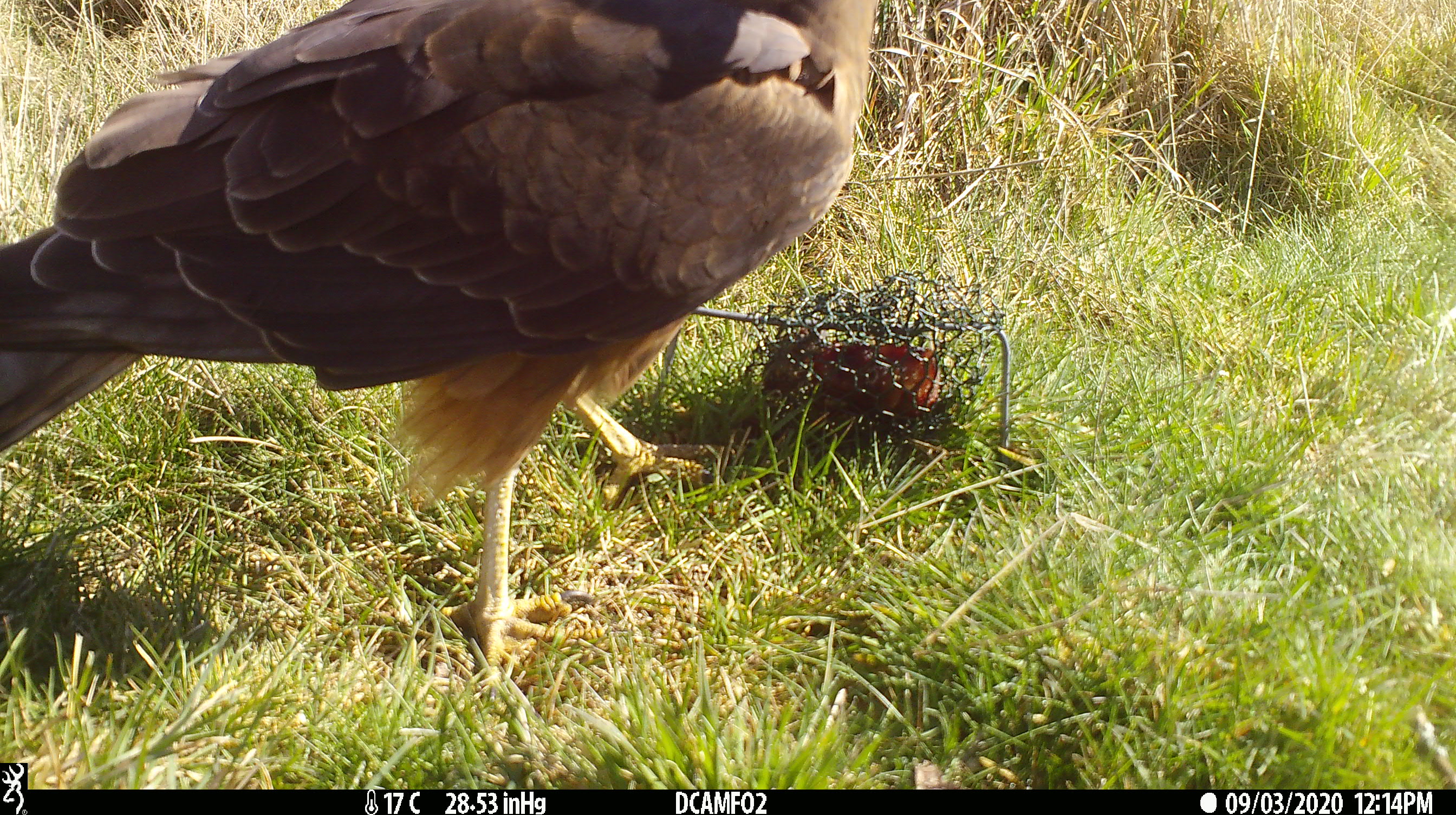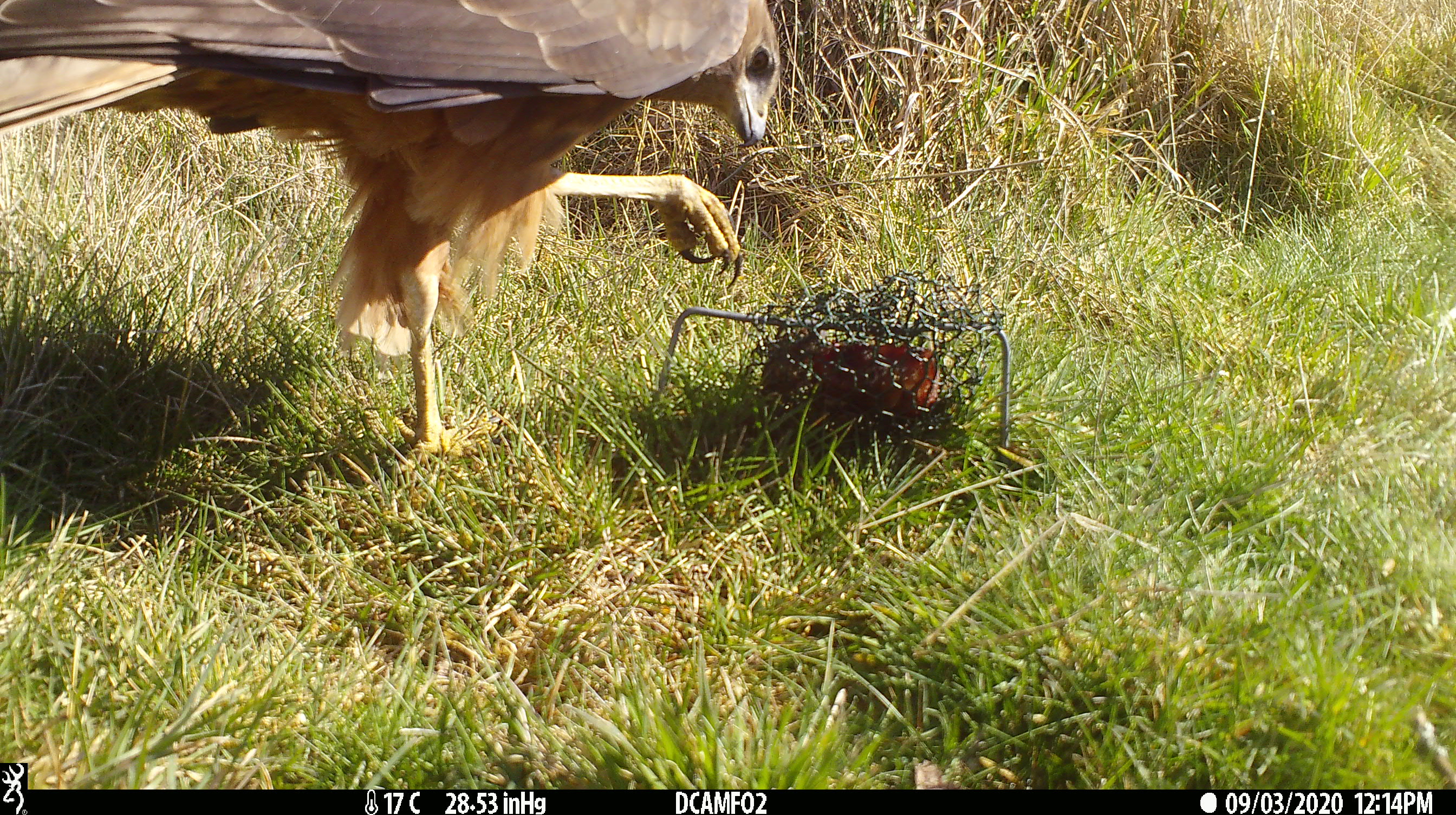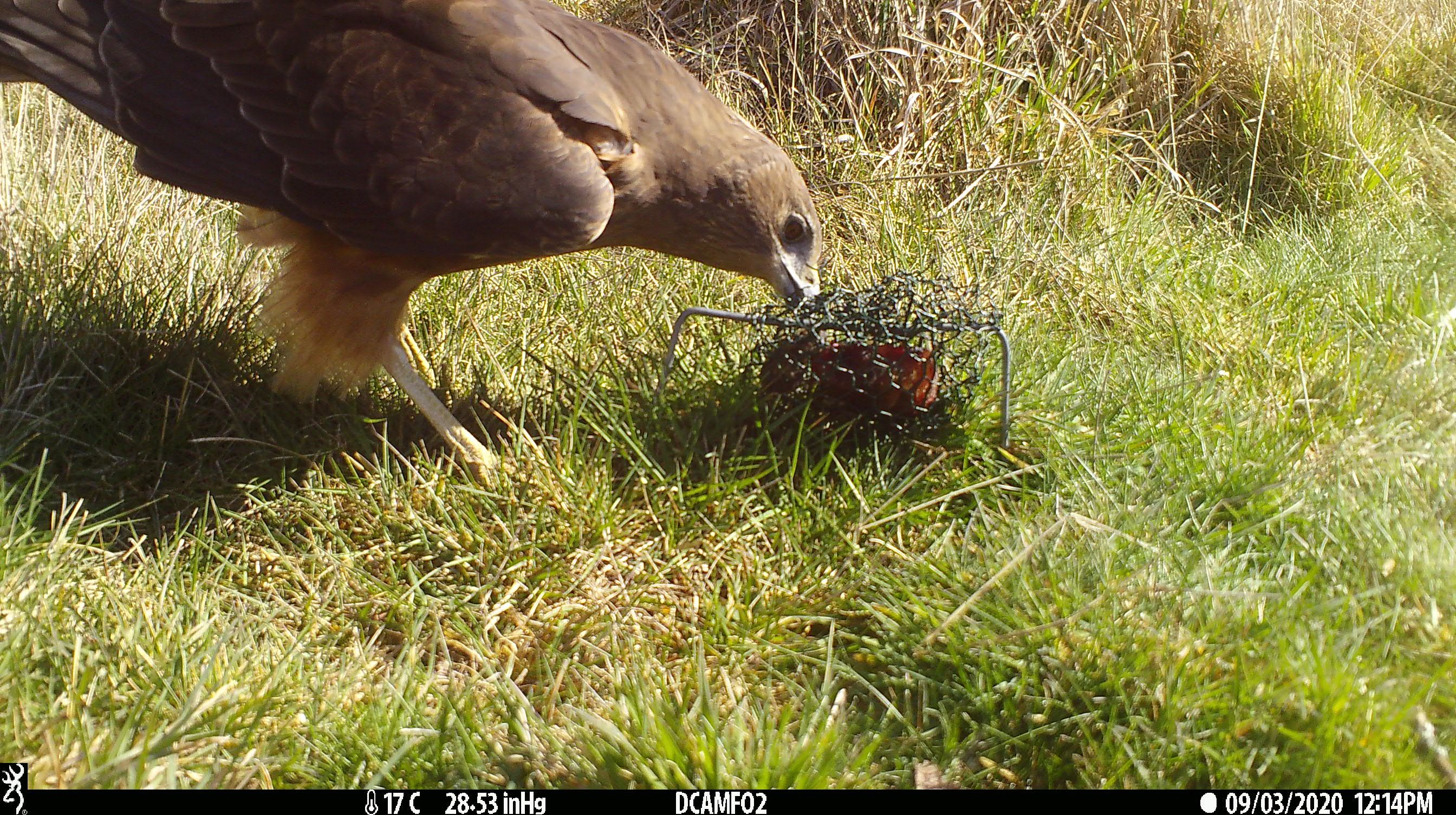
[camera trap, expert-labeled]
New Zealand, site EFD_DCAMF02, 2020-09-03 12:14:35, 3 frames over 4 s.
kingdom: Animalia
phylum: Chordata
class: Aves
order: Accipitriformes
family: Accipitridae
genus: Circus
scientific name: Circus approximans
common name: swamp harrier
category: harrier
Harrier (swamp harrier) (Circus approximans).